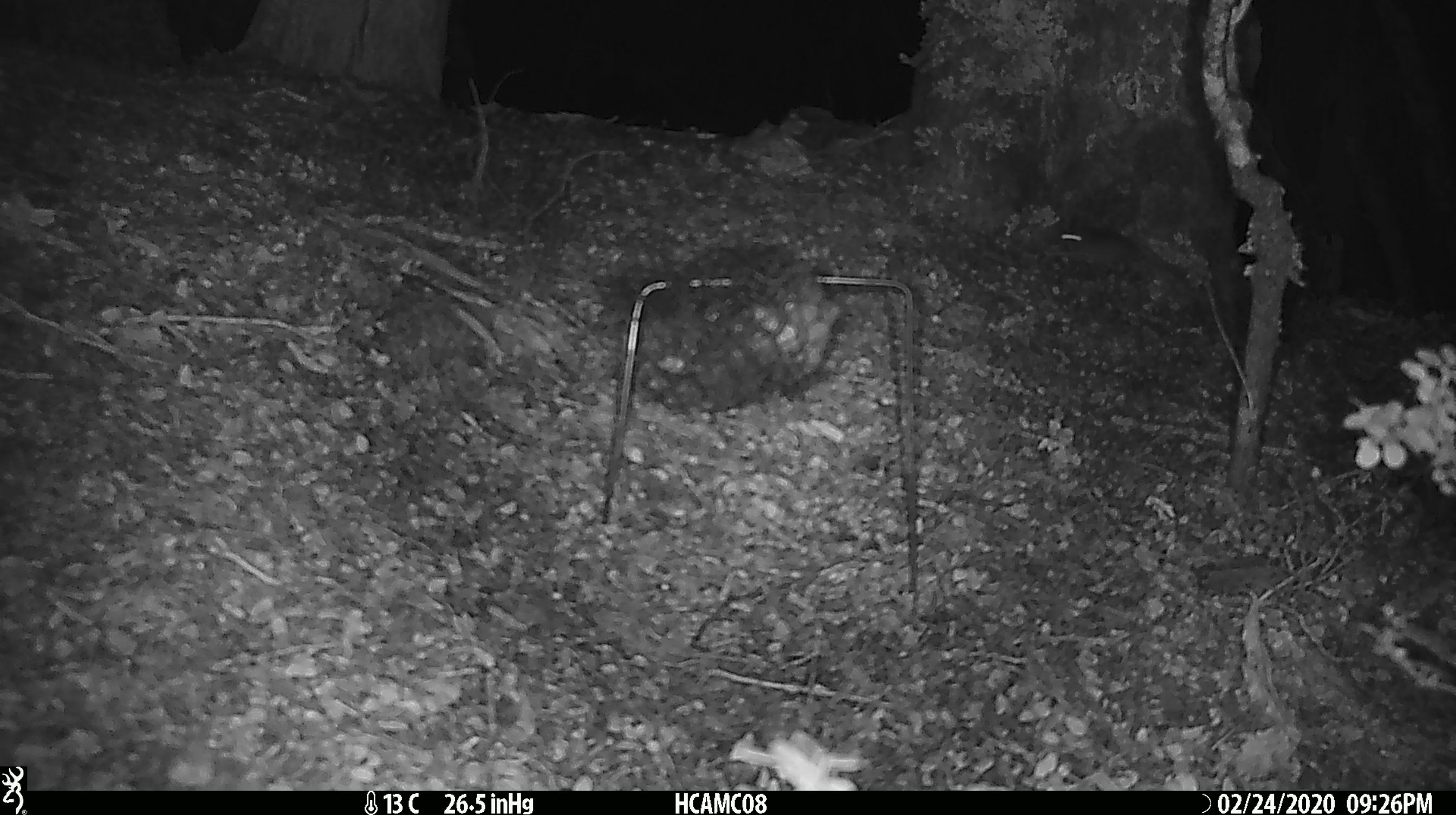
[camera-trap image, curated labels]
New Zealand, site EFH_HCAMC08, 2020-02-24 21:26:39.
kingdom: Animalia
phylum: Chordata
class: Mammalia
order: Rodentia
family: Muridae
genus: Mus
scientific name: Mus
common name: mouse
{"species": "mouse (Mus)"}